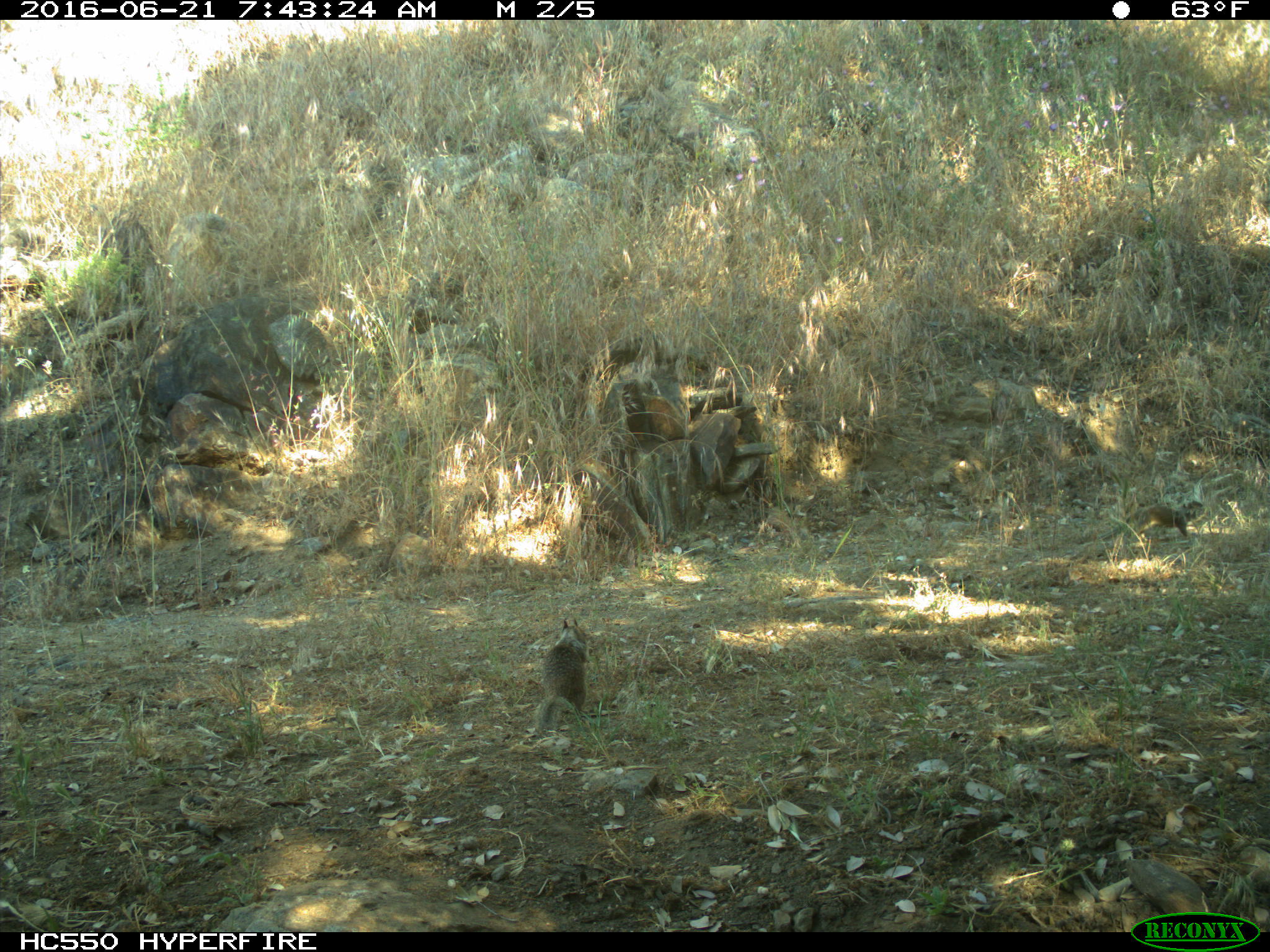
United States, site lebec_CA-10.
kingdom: Animalia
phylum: Chordata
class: Mammalia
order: Rodentia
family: Sciuridae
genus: Otospermophilus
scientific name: Otospermophilus beecheyi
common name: california ground squirrel